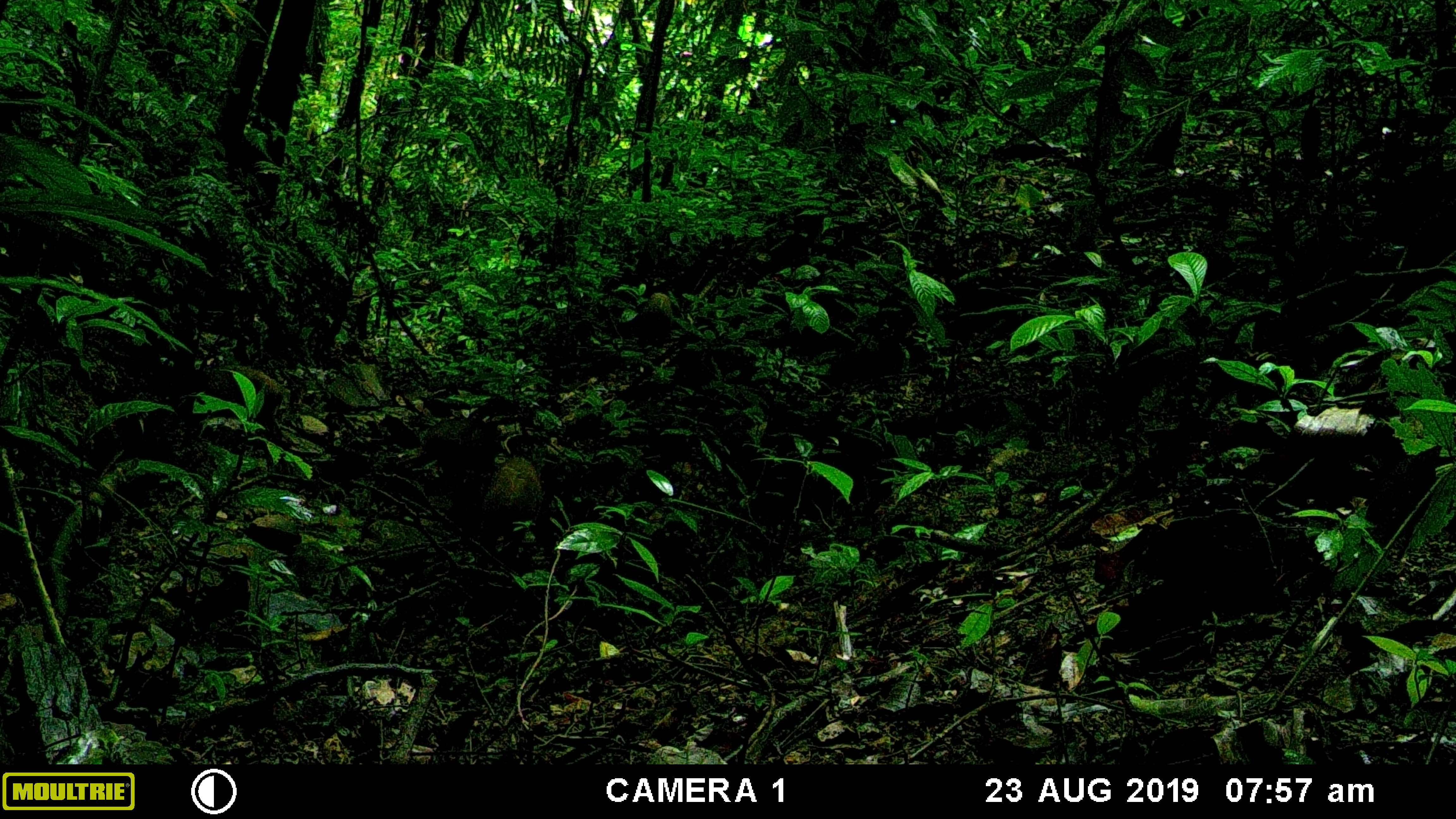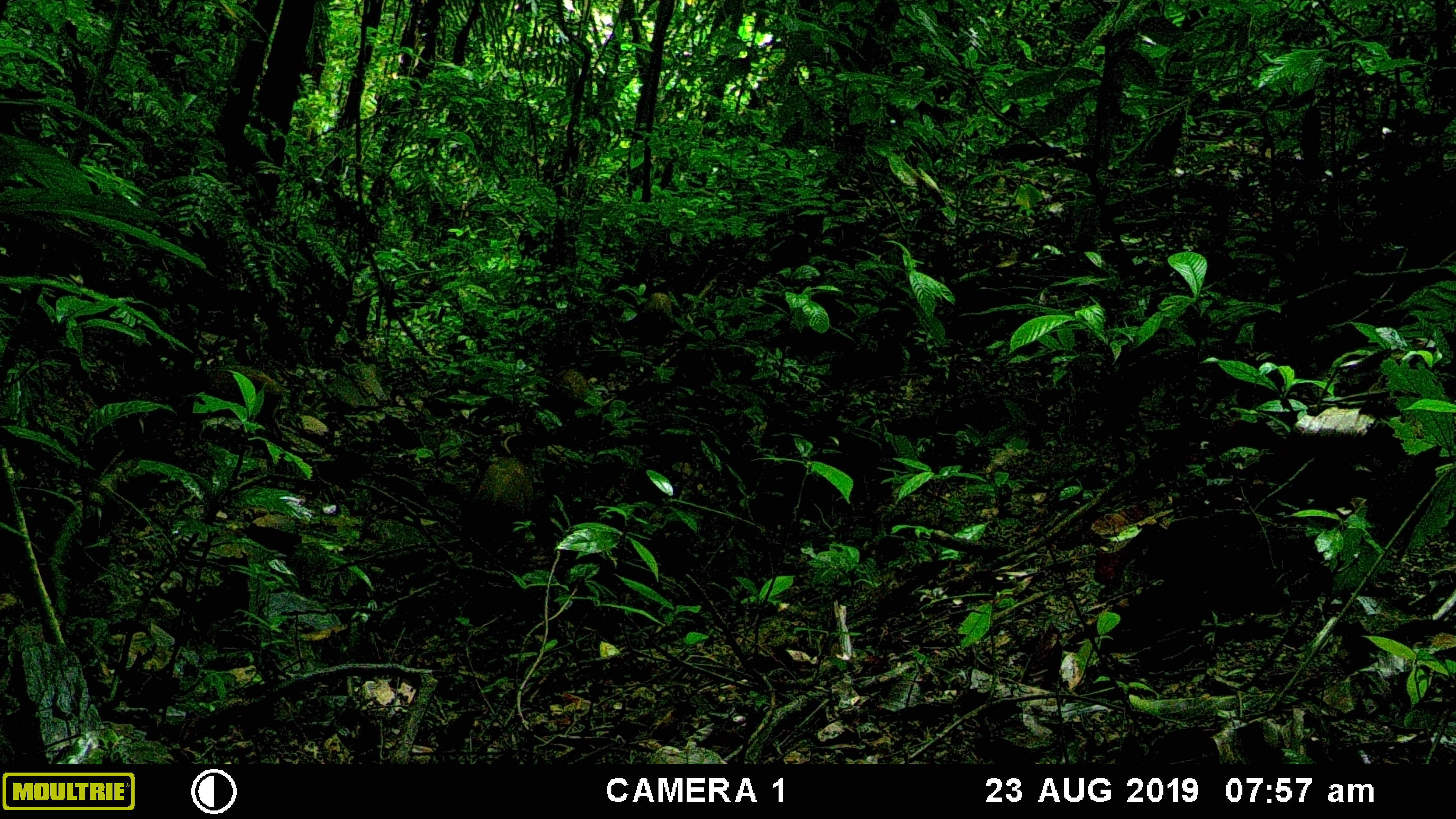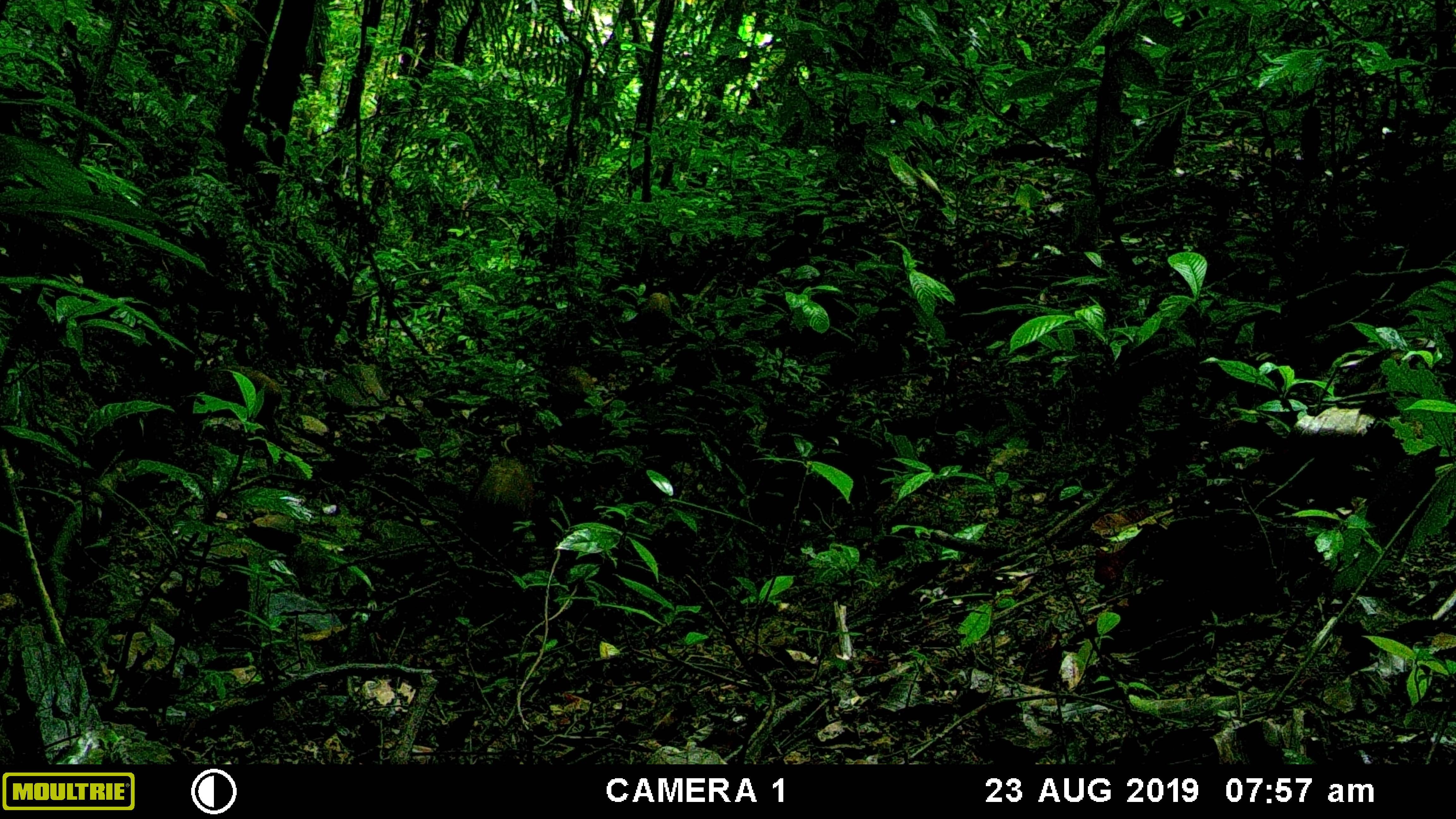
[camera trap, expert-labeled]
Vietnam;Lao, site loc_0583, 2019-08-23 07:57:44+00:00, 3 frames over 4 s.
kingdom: Animalia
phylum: Chordata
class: Mammalia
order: Artiodactyla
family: Suidae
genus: Sus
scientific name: Sus scrofa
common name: eurasian wild pig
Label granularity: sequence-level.